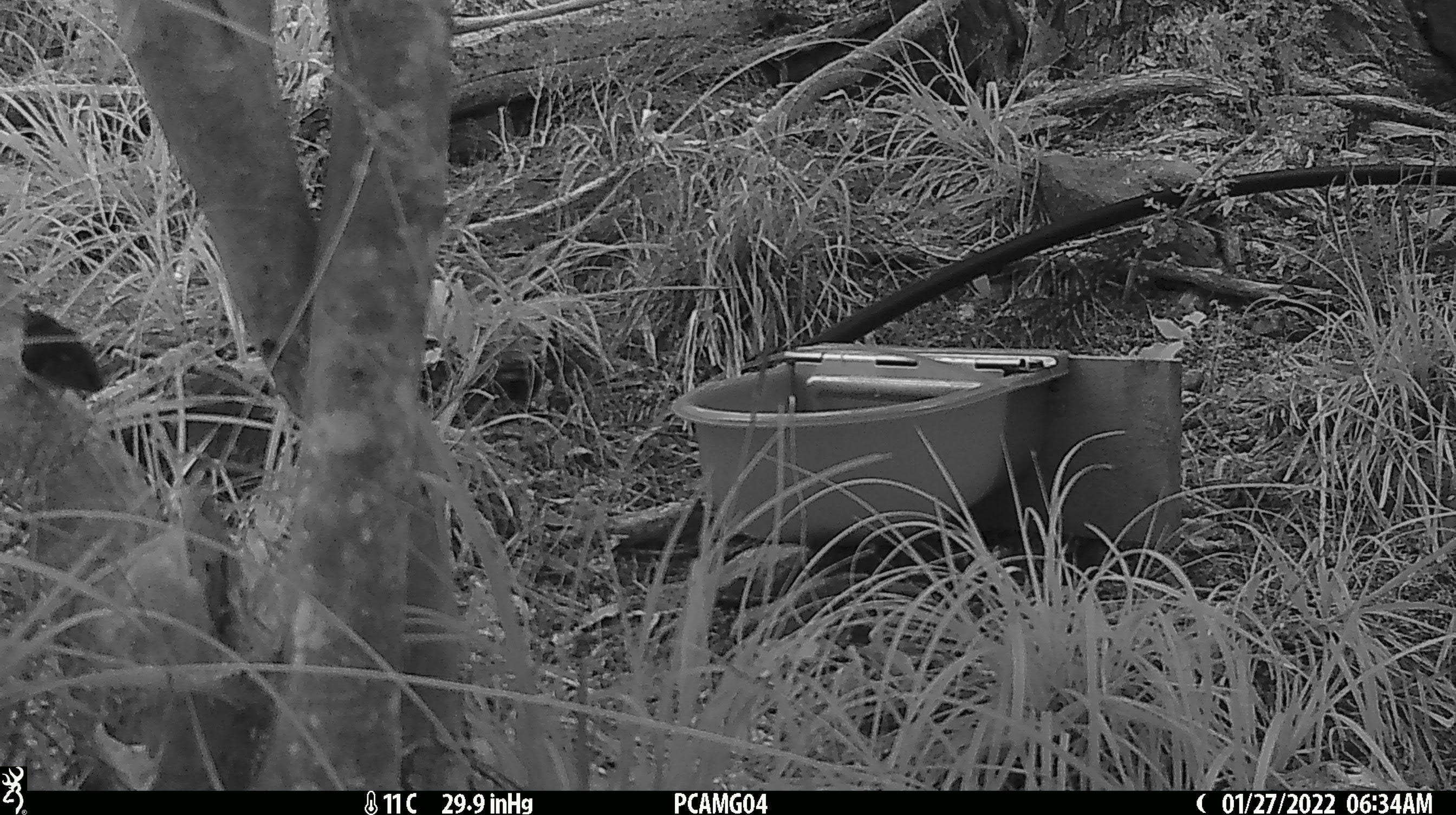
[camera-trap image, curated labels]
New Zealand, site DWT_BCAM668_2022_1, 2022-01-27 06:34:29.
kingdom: Animalia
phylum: Chordata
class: Aves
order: Passeriformes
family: Acanthisittidae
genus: Acanthisitta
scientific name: Acanthisitta chloris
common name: rifleman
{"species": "rifleman (Acanthisitta chloris)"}